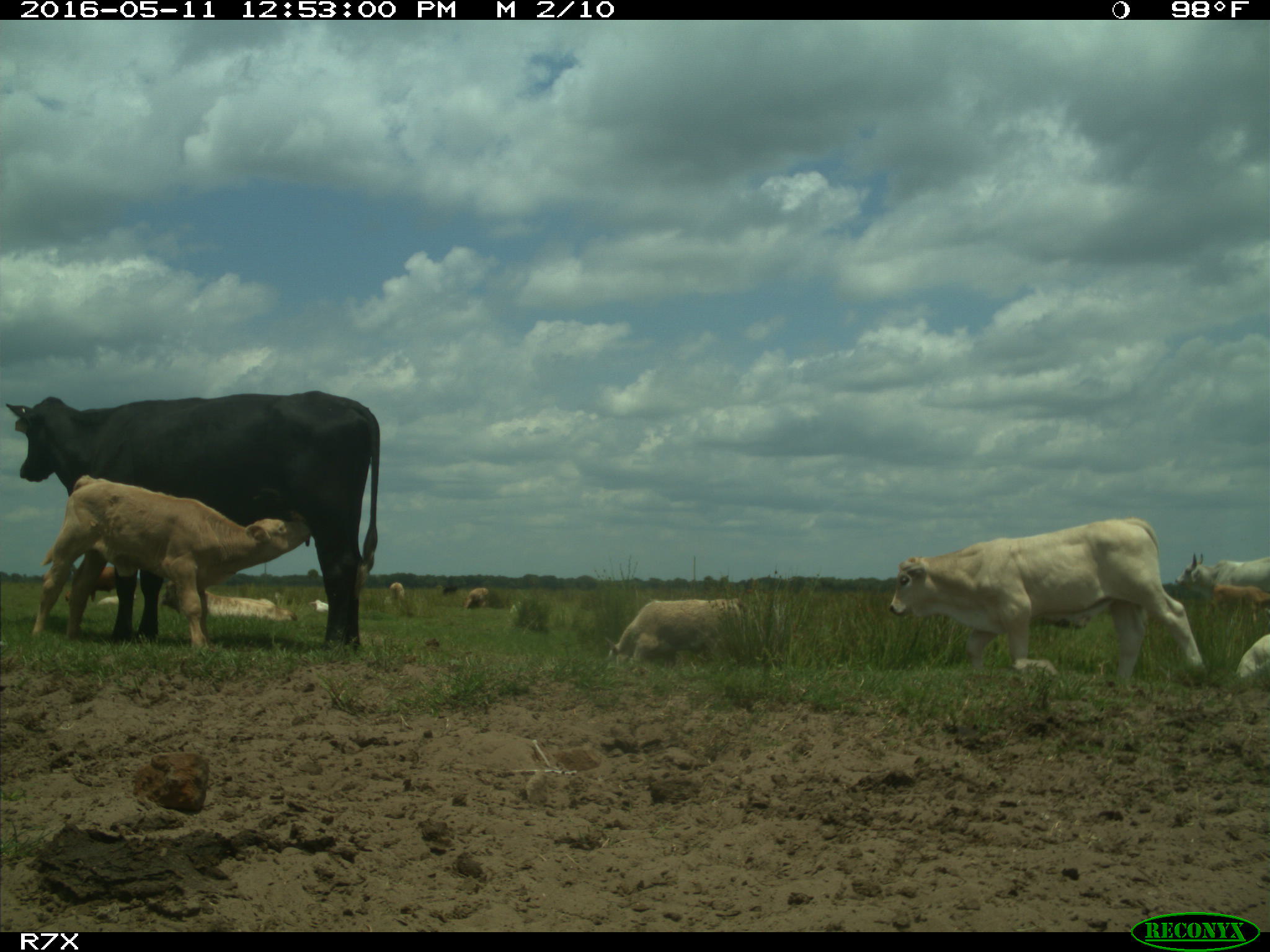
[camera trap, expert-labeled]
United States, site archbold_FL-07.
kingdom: Animalia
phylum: Chordata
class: Mammalia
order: Artiodactyla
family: Bovidae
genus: Bos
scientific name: Bos taurus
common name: domestic cow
Bos taurus (domestic cow).